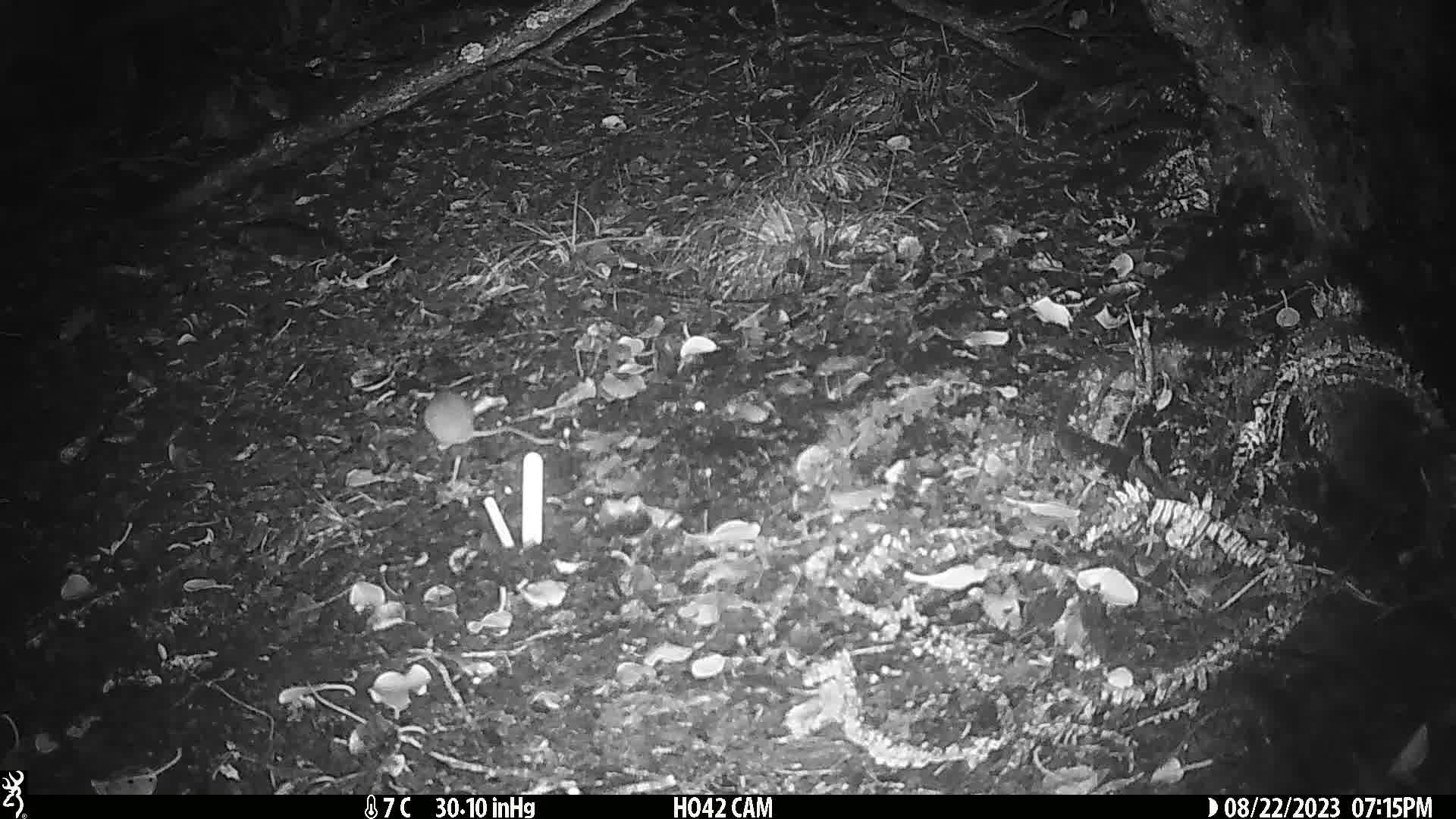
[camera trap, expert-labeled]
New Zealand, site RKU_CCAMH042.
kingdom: Animalia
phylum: Chordata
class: Mammalia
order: Rodentia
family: Muridae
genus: Rattus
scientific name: Rattus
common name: rat